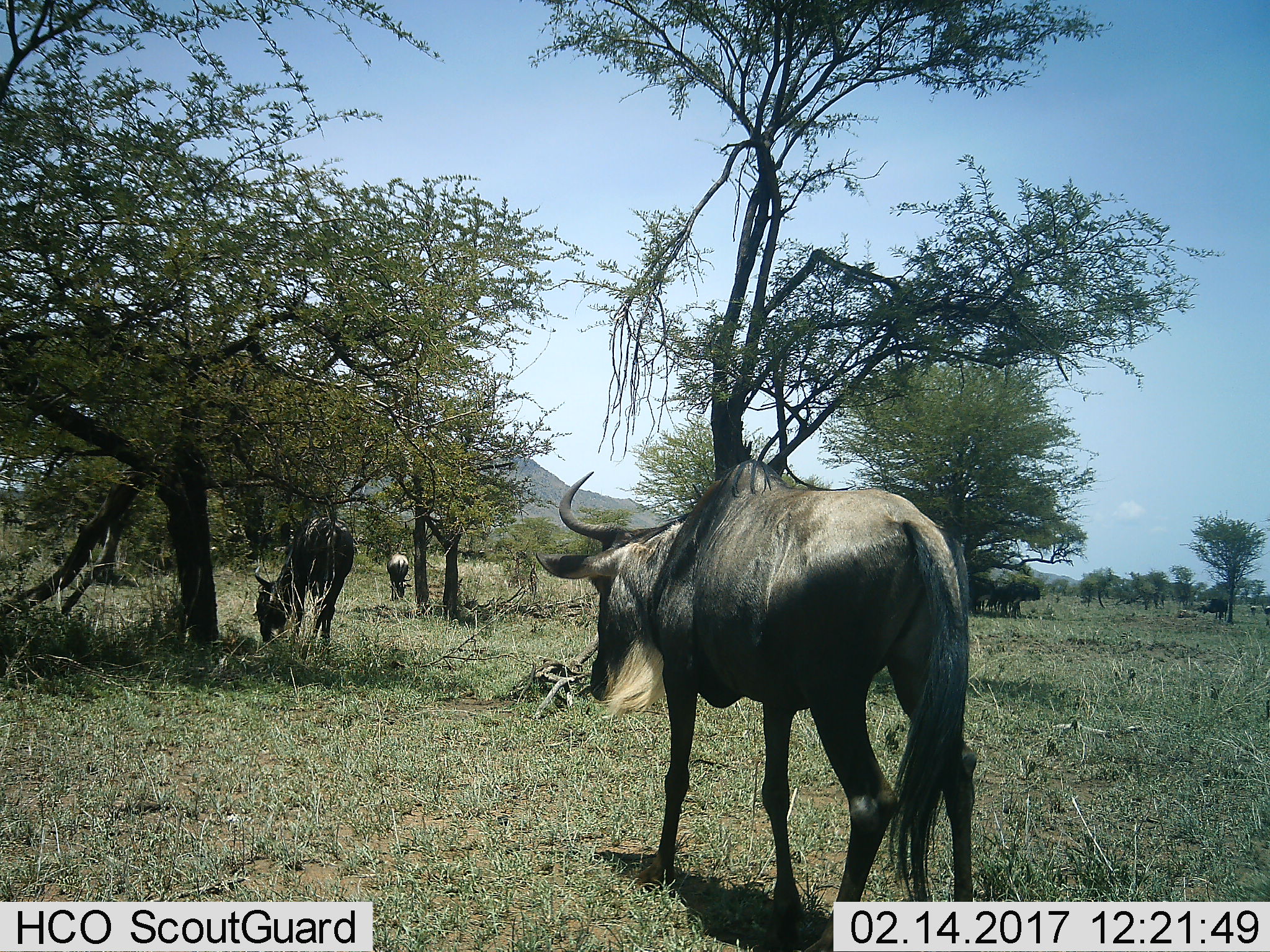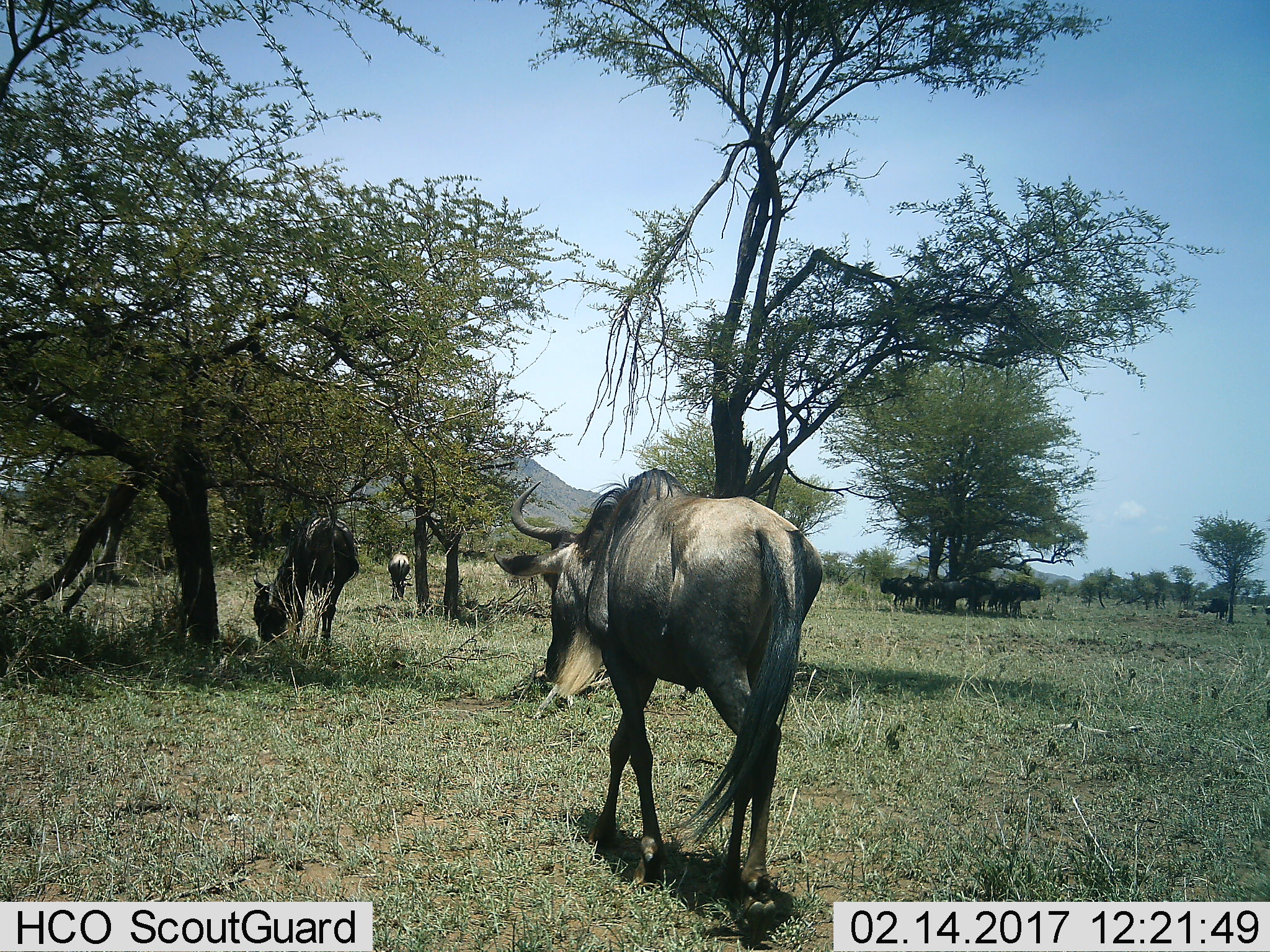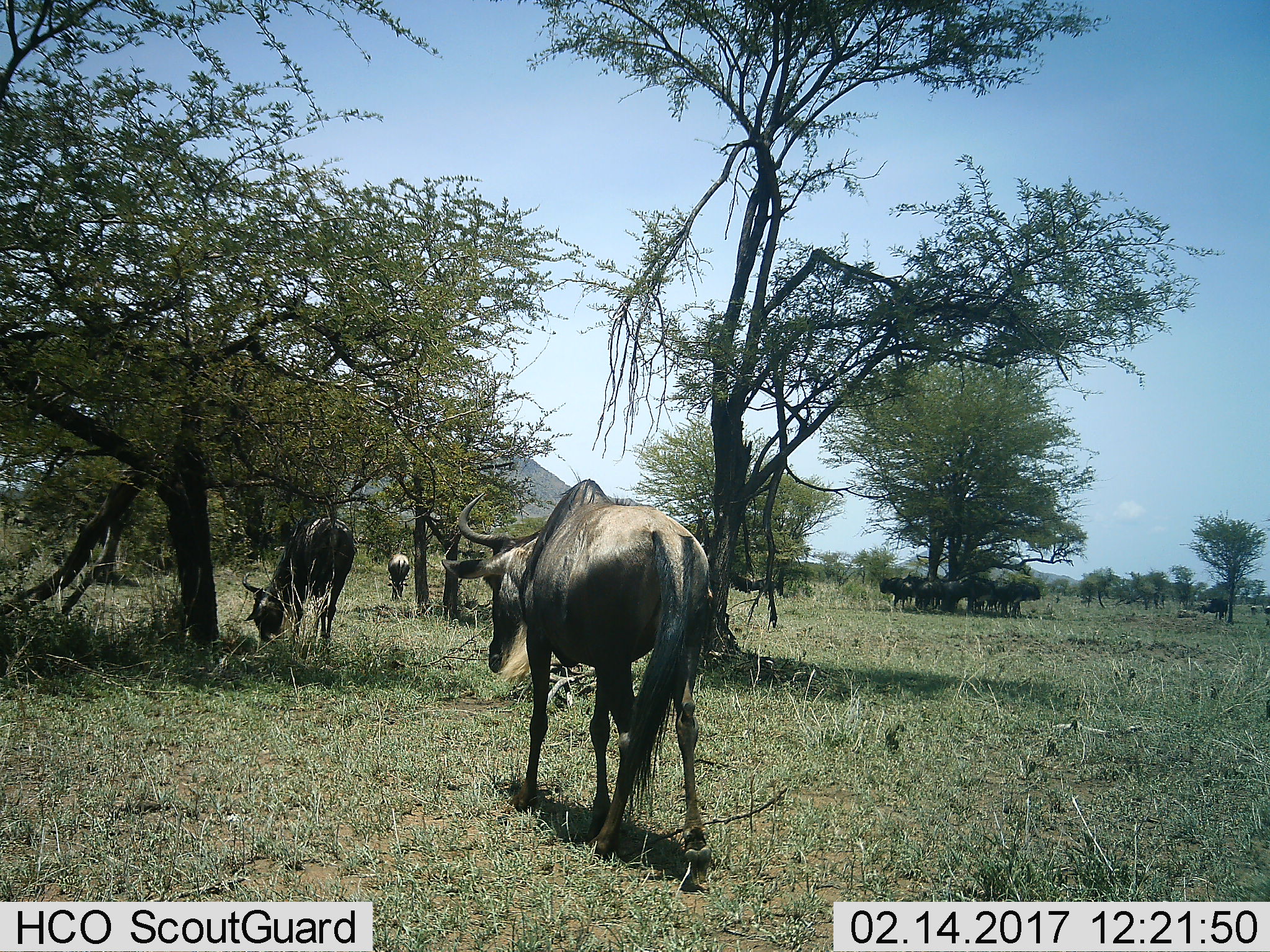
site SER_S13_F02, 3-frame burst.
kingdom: Animalia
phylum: Chordata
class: Mammalia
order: Artiodactyla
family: Bovidae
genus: Connochaetes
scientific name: Connochaetes taurinus taurinus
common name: blue wildebeest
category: wildebeestblue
Wildebeestblue (blue wildebeest) (Connochaetes taurinus taurinus), count 8. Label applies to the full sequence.